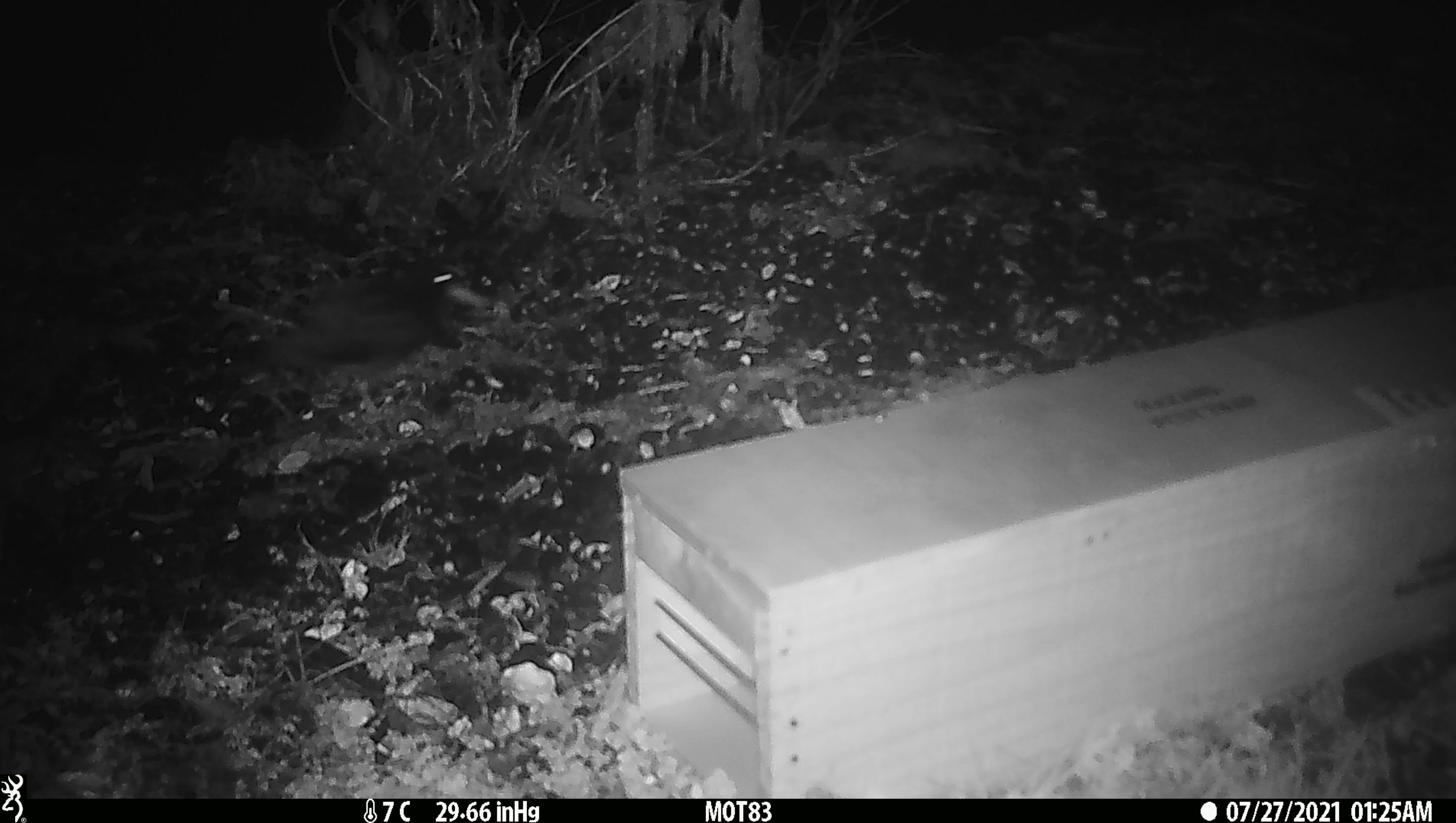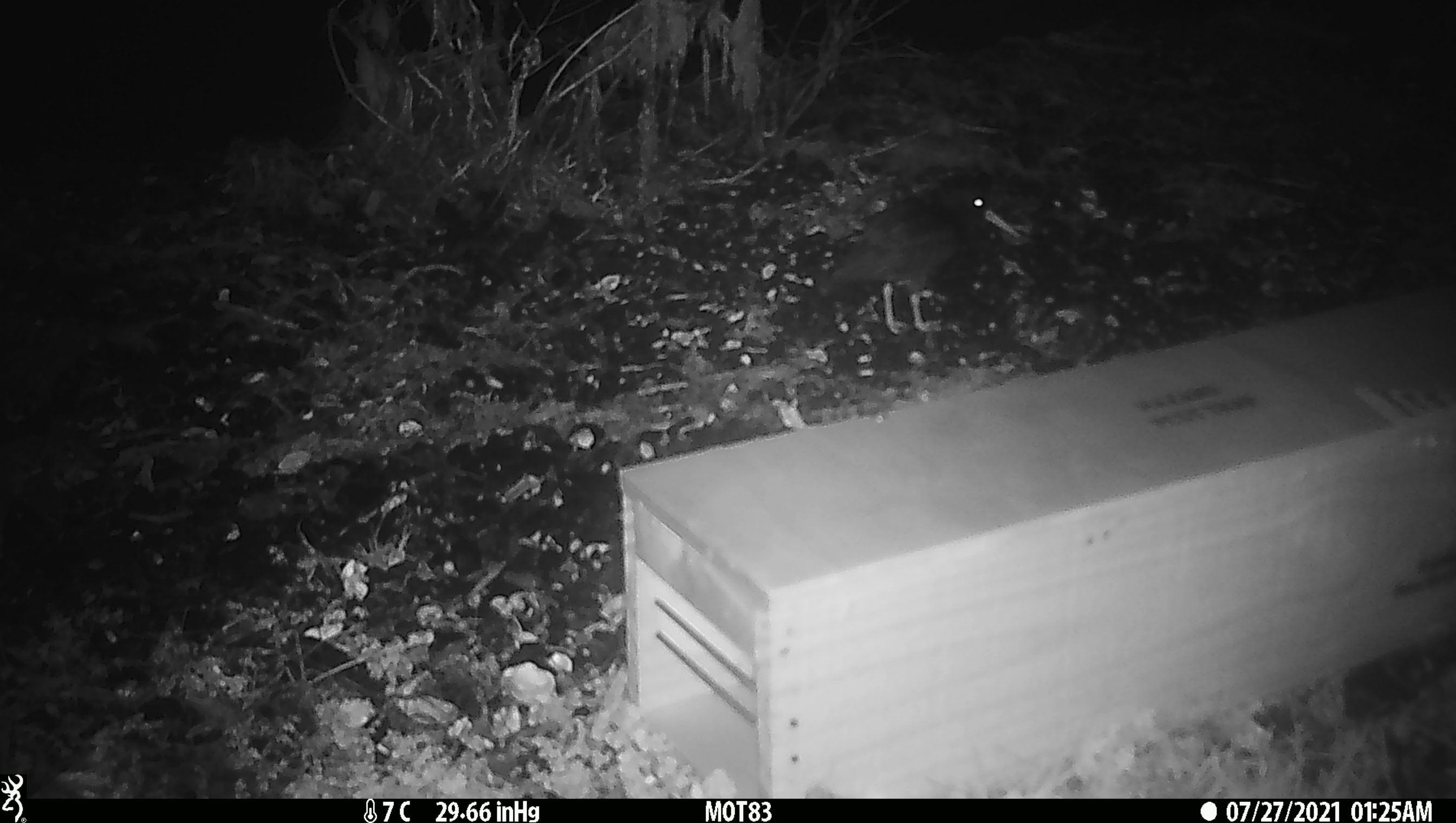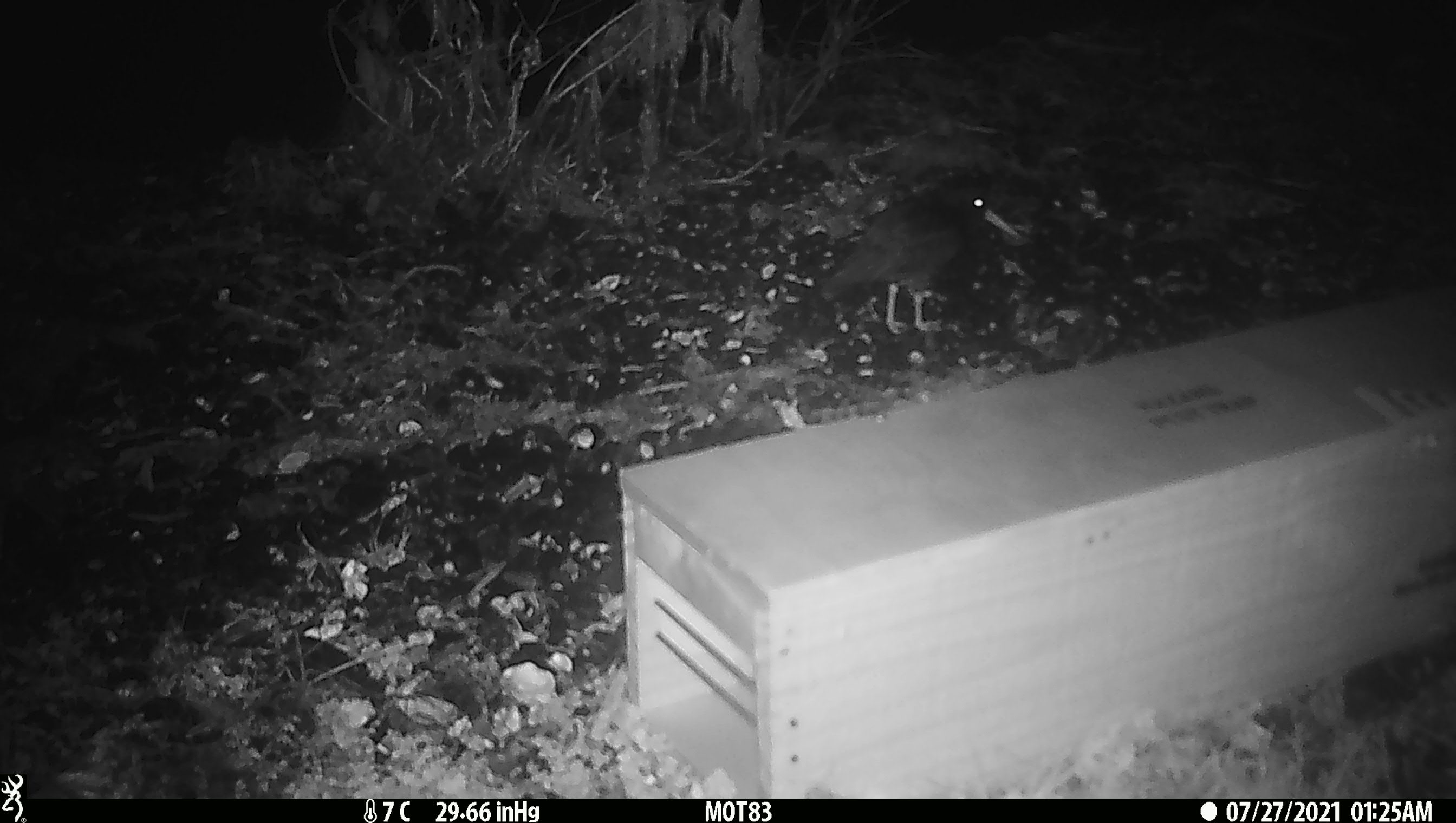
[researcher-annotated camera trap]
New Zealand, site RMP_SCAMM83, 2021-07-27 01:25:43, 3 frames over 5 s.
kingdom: Animalia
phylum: Chordata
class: Aves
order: Charadriiformes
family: Haematopodidae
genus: Haematopus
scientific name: Haematopus unicolor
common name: variable oystercatcher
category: oystercatcher